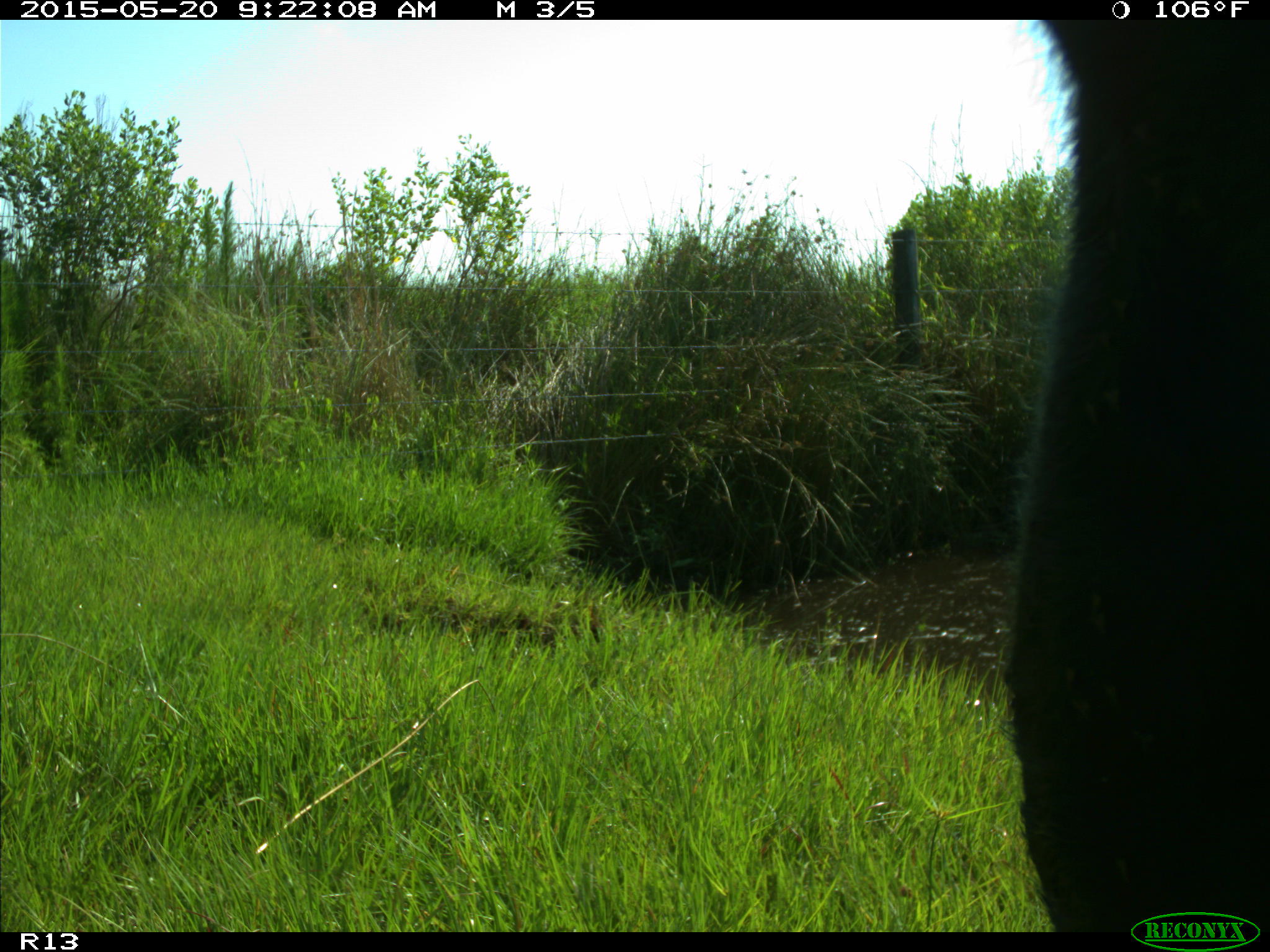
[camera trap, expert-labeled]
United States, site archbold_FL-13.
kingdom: Animalia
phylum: Chordata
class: Mammalia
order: Artiodactyla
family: Bovidae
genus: Bos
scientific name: Bos taurus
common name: domestic cow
Bos taurus (domestic cow).